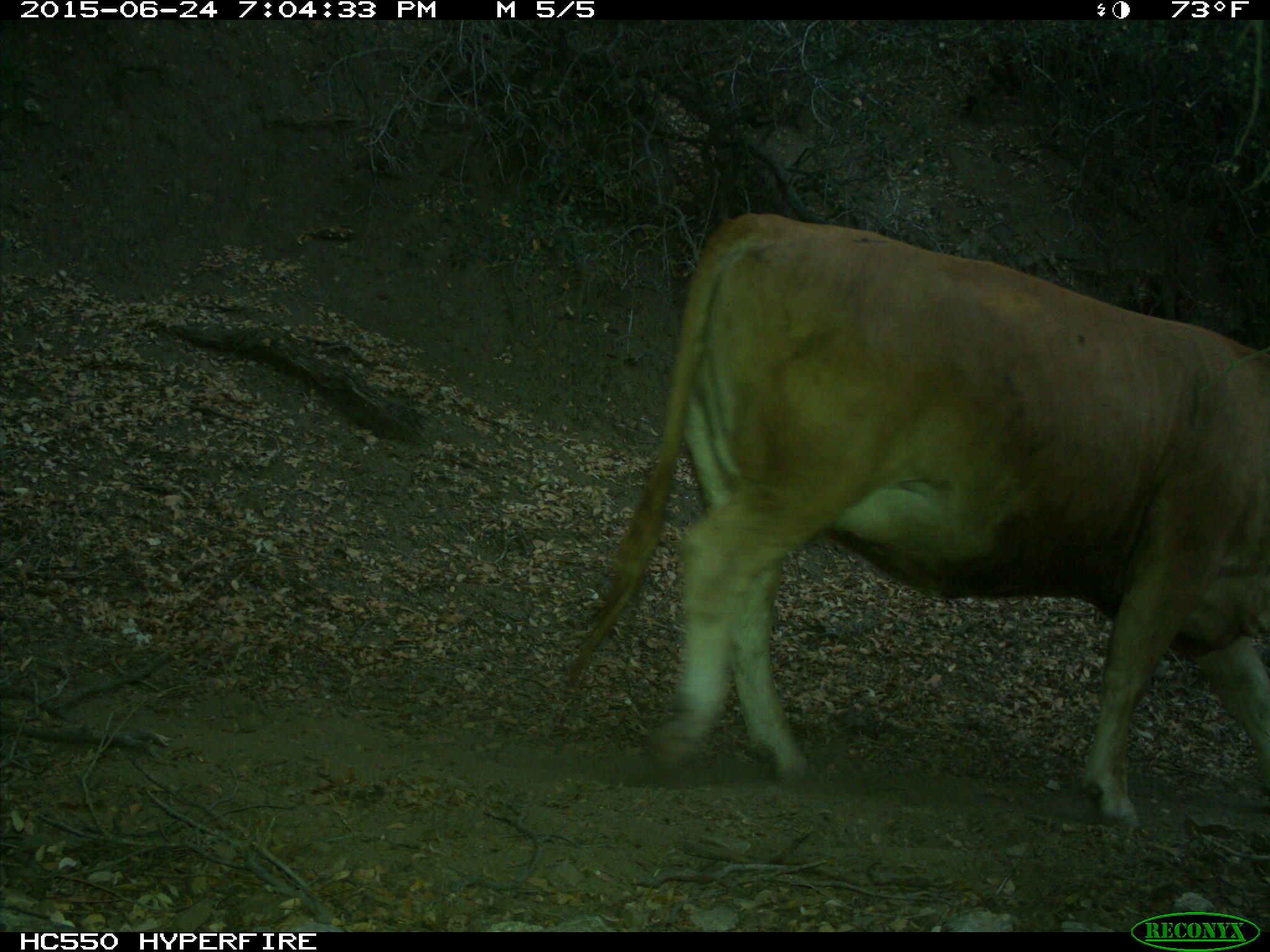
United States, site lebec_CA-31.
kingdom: Animalia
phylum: Chordata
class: Mammalia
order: Artiodactyla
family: Bovidae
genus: Bos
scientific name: Bos taurus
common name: domestic cow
Bos taurus (domestic cow).